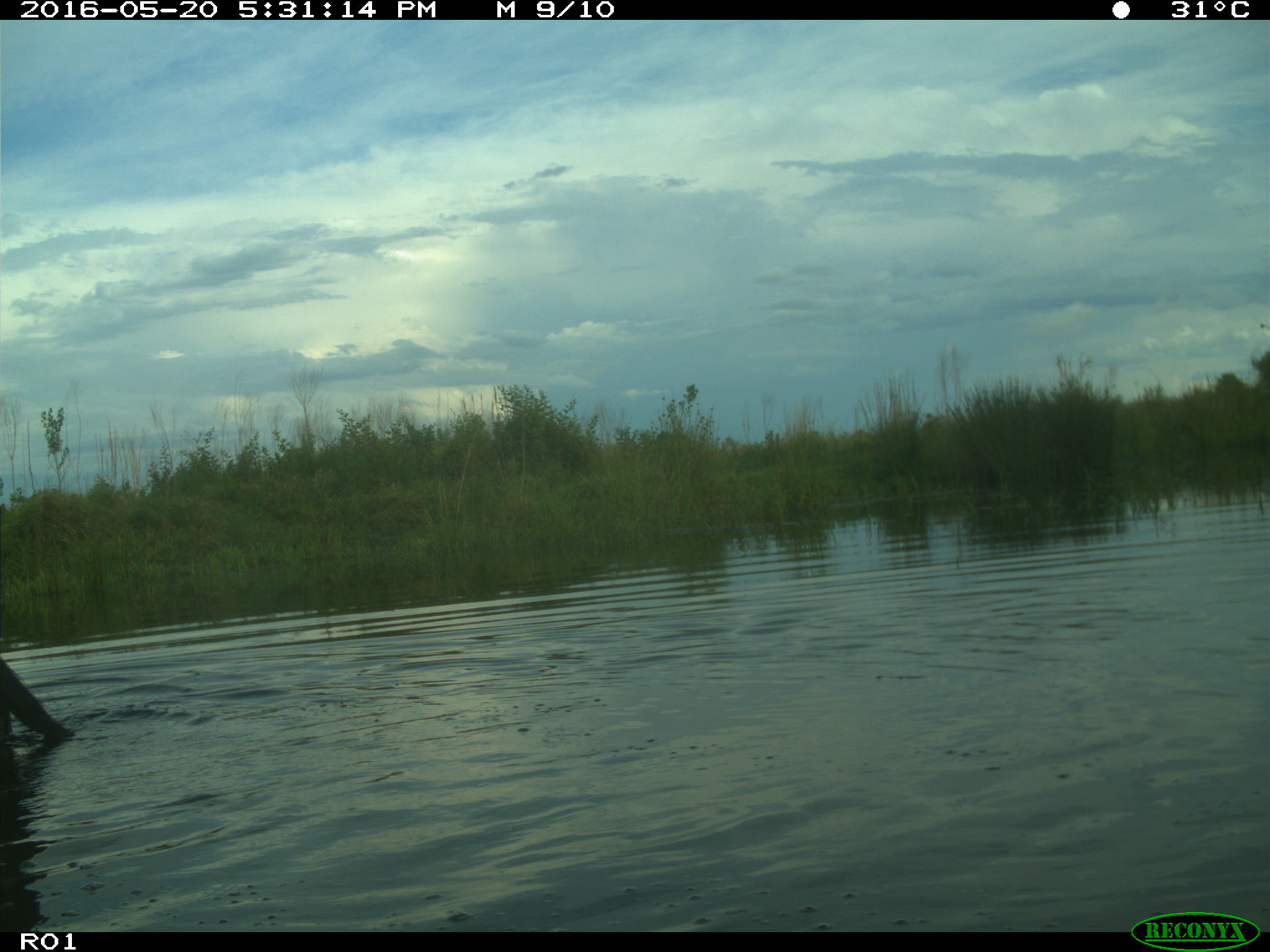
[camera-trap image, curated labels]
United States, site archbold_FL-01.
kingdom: Animalia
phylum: Chordata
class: Mammalia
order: Artiodactyla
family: Bovidae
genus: Bos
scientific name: Bos taurus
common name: domestic cow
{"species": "Bos taurus (domestic cow)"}